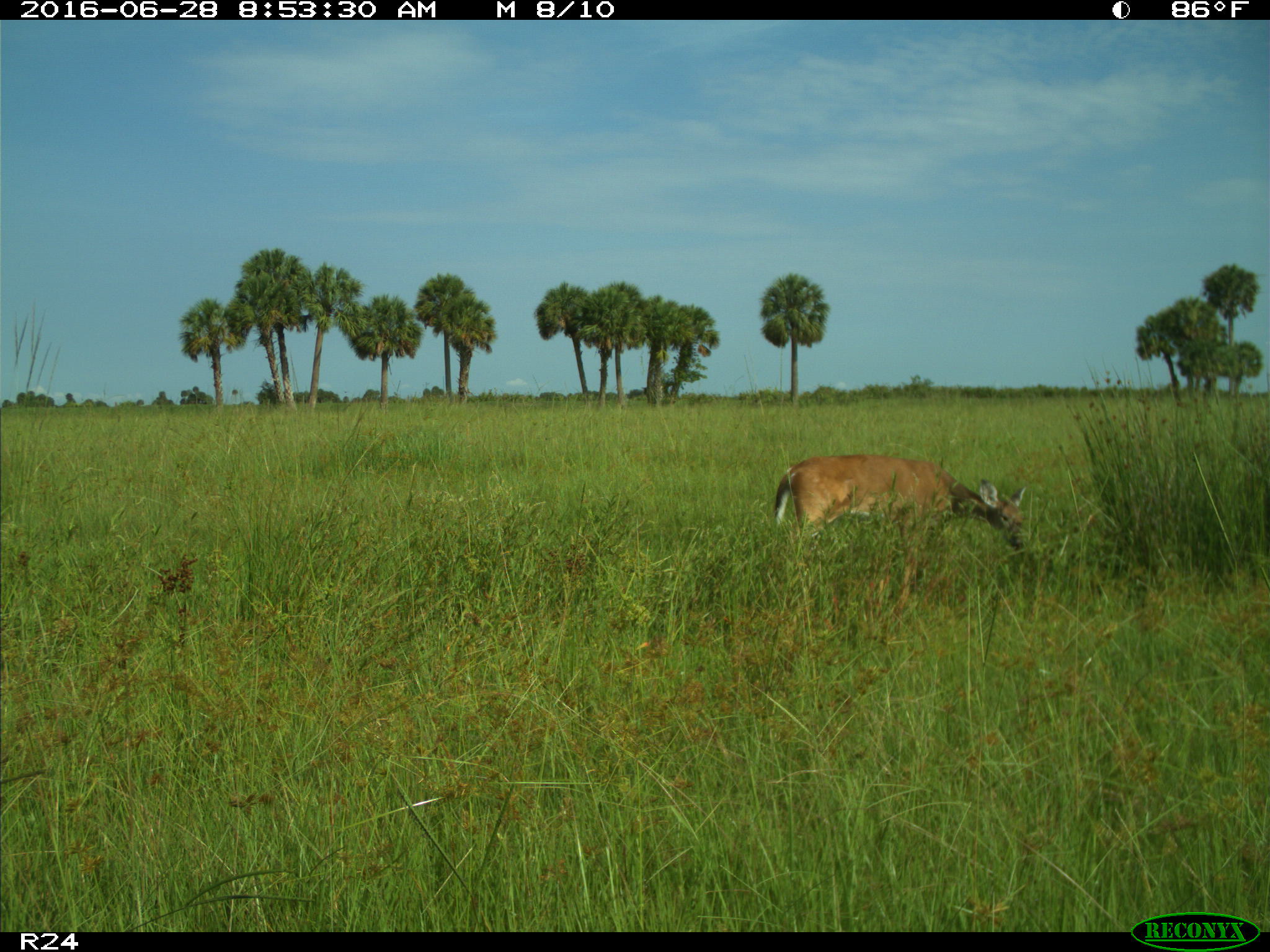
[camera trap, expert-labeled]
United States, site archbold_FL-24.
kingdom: Animalia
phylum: Chordata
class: Mammalia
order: Artiodactyla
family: Cervidae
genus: Odocoileus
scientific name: Odocoileus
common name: deer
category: unidentified deer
Unidentified deer (deer) (Odocoileus).